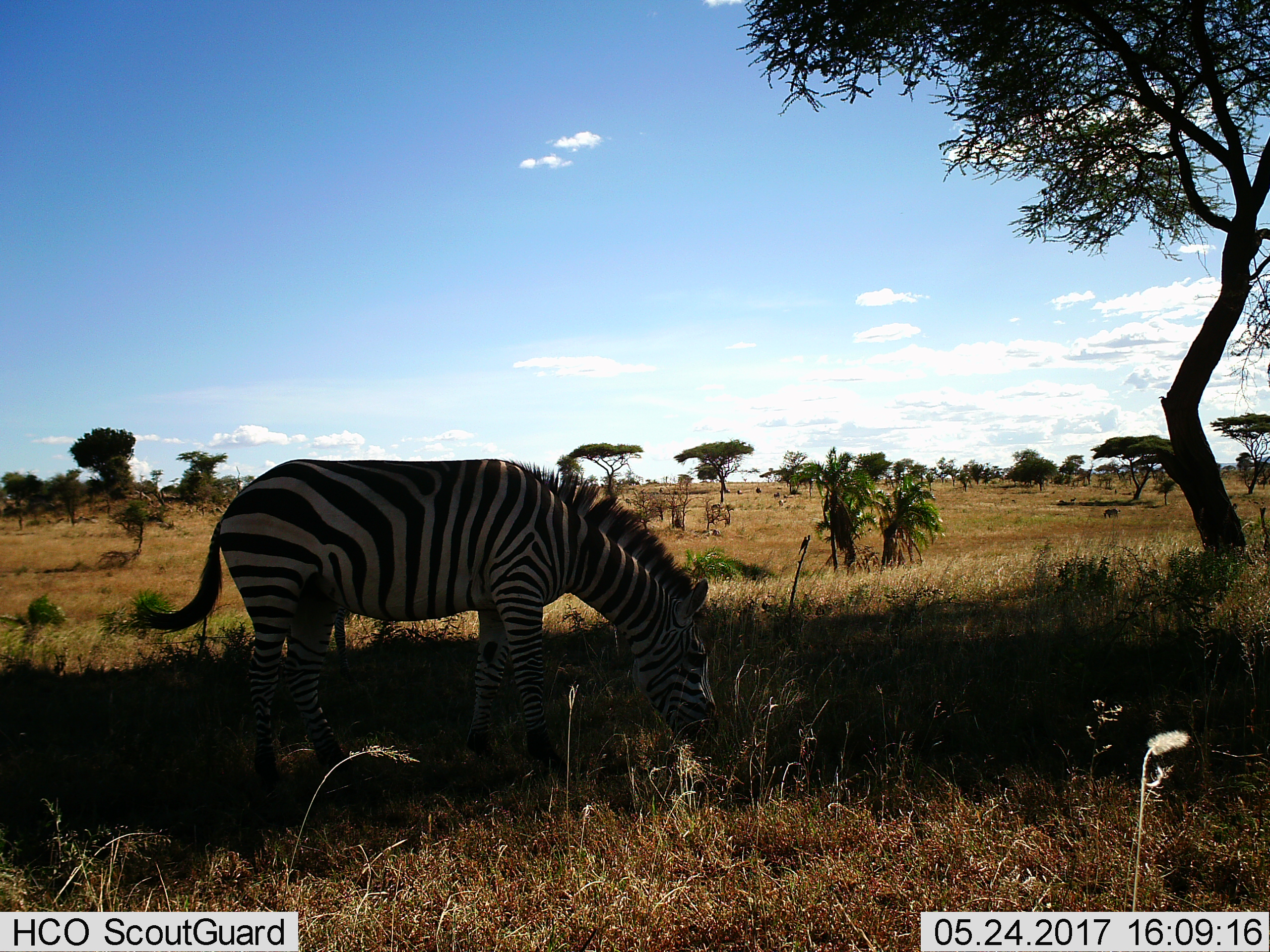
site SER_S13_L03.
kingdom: Animalia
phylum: Chordata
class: Mammalia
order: Perissodactyla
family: Equidae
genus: Equus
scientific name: Equus quagga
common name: plains zebra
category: zebraplains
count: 1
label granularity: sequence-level